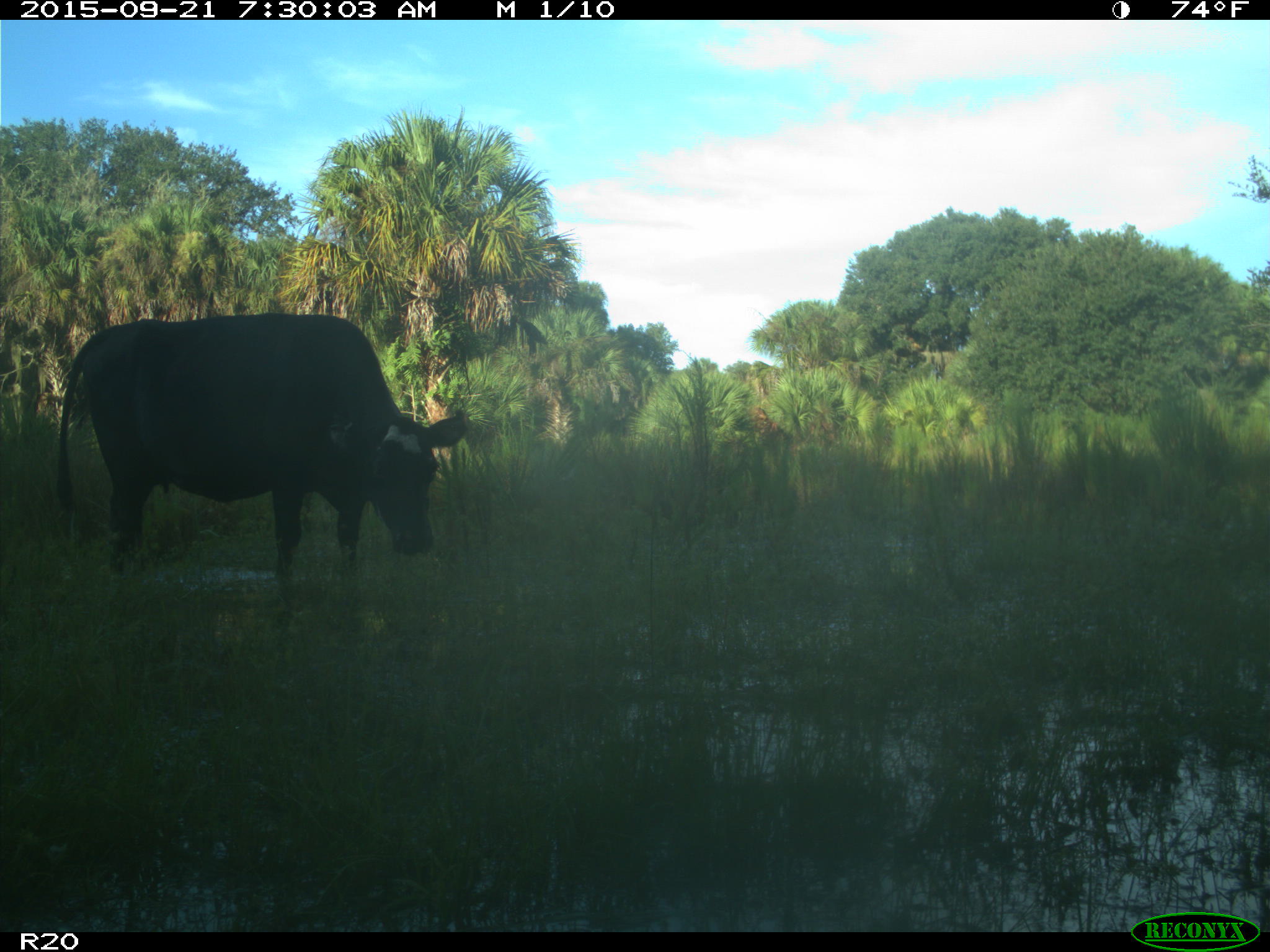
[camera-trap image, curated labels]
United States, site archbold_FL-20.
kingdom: Animalia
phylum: Chordata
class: Mammalia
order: Artiodactyla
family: Bovidae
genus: Bos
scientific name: Bos taurus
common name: domestic cow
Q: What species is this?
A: Bos taurus (domestic cow).